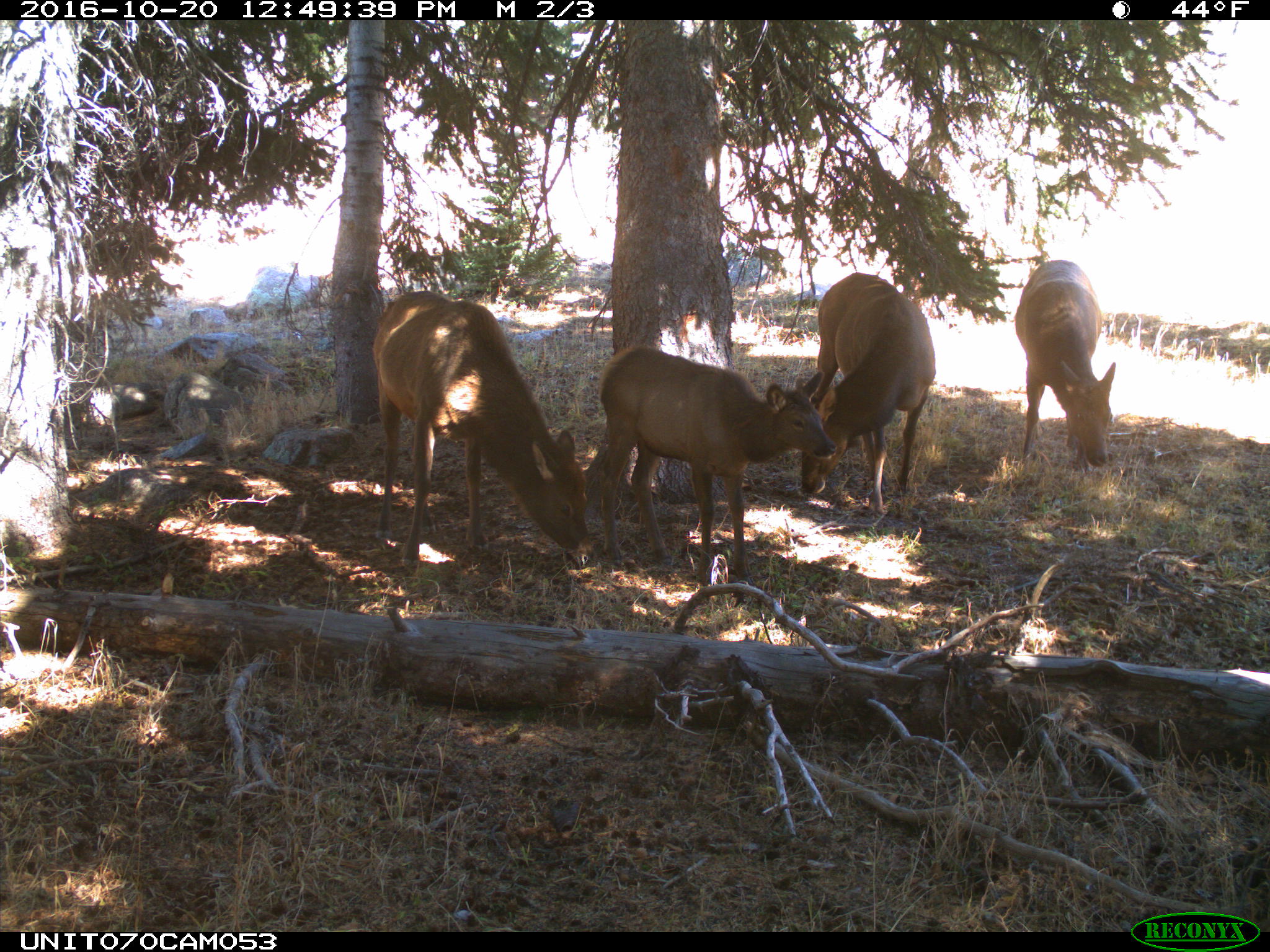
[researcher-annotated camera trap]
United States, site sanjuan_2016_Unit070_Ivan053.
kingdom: Animalia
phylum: Chordata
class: Mammalia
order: Artiodactyla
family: Cervidae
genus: Cervus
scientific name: Cervus elaphus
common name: red deer